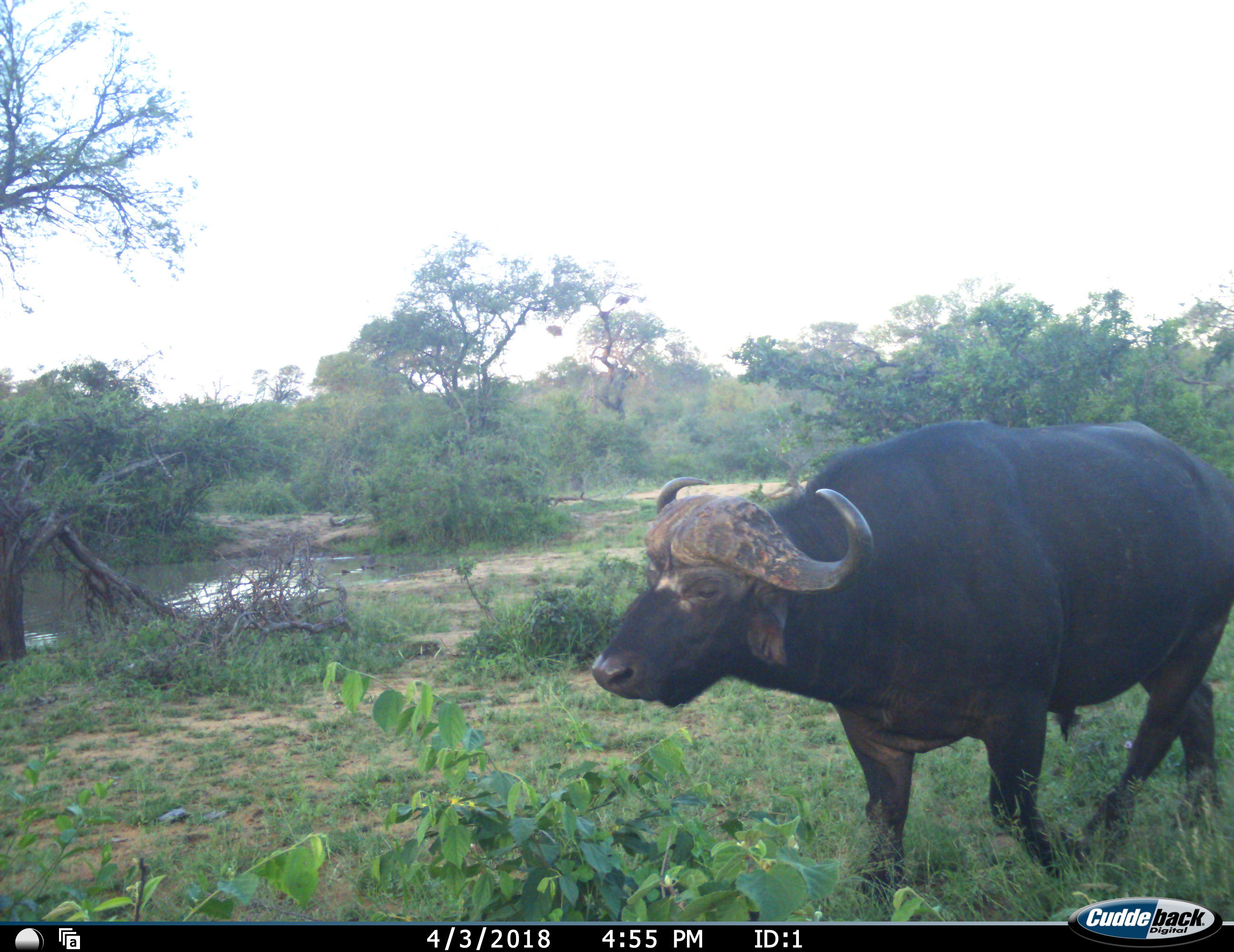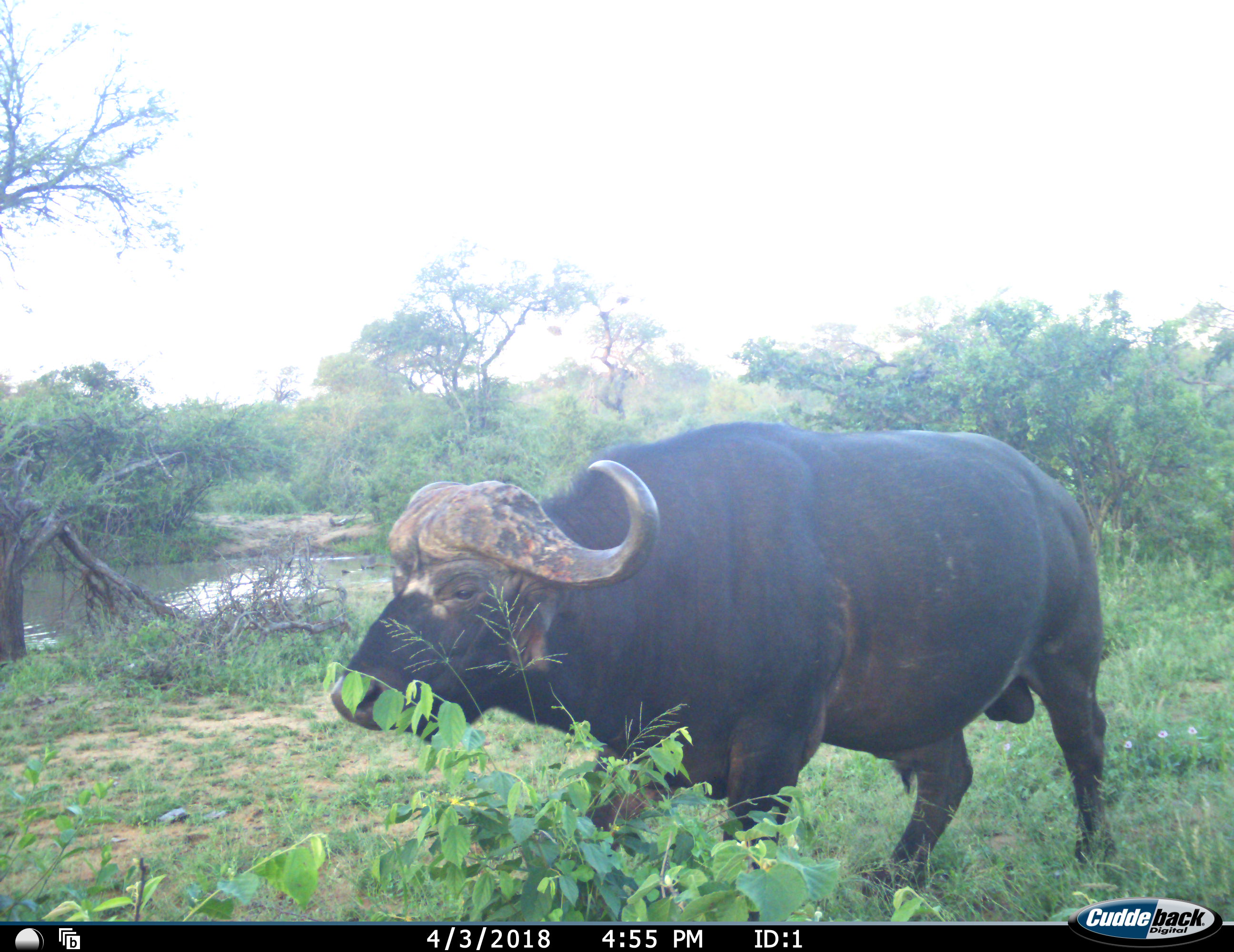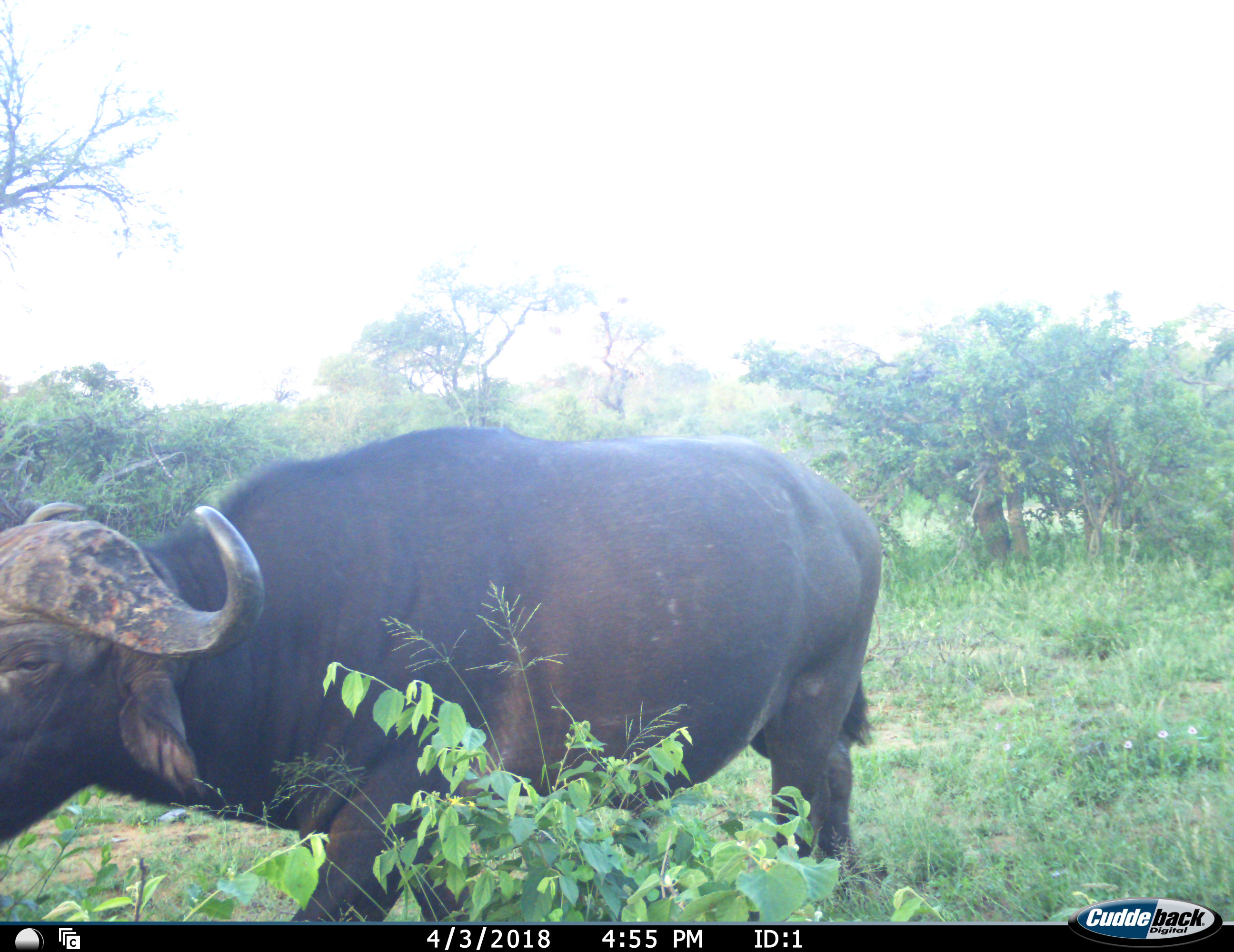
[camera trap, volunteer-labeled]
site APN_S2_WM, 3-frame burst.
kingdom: Animalia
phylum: Chordata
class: Mammalia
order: Artiodactyla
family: Bovidae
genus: Syncerus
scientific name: Syncerus caffer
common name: african buffalo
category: buffalo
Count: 1.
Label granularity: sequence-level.